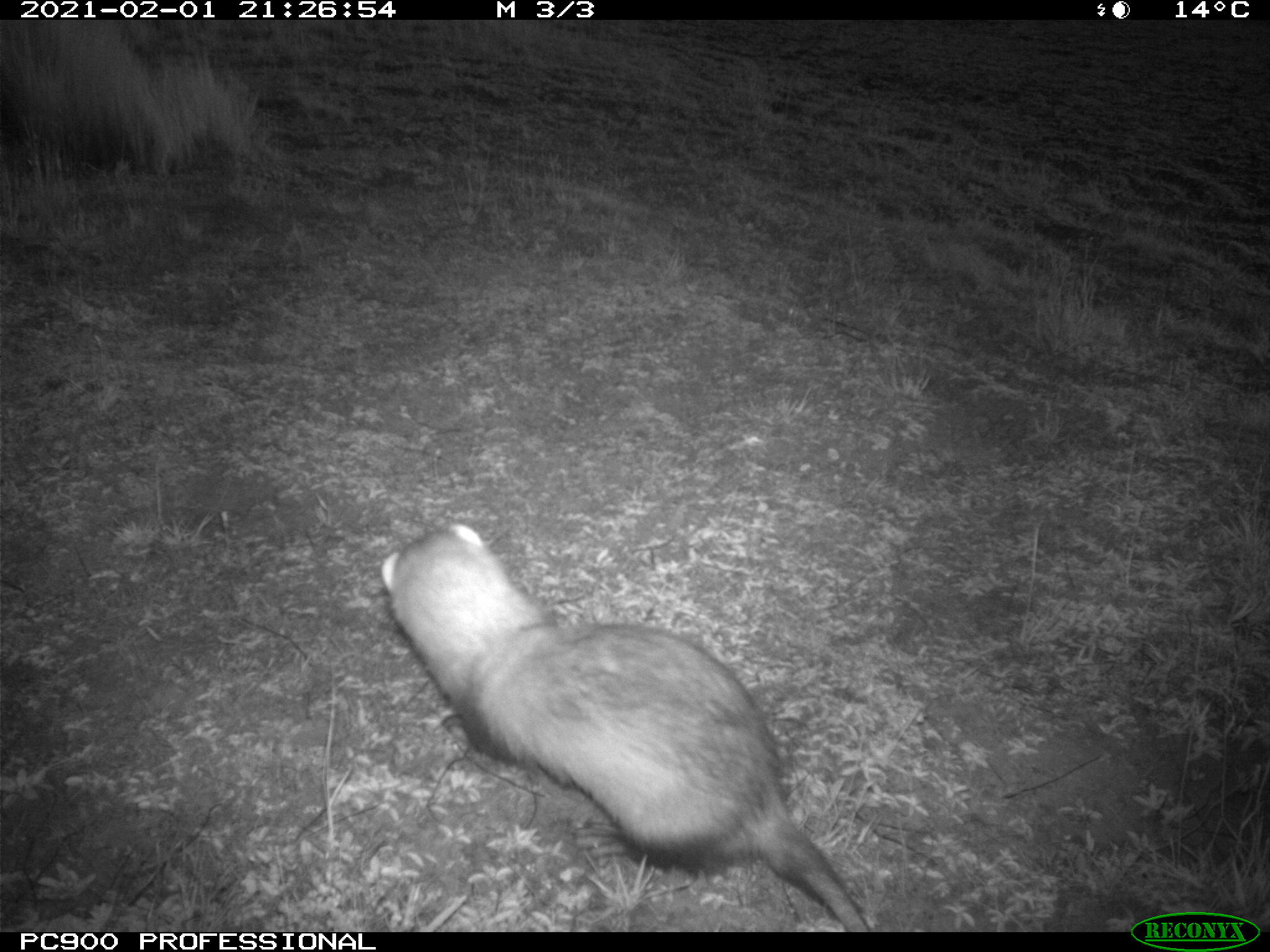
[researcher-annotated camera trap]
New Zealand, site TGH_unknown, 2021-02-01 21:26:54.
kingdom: Animalia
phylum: Chordata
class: Mammalia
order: Carnivora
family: Mustelidae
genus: Mustela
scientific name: Mustela furo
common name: ferret